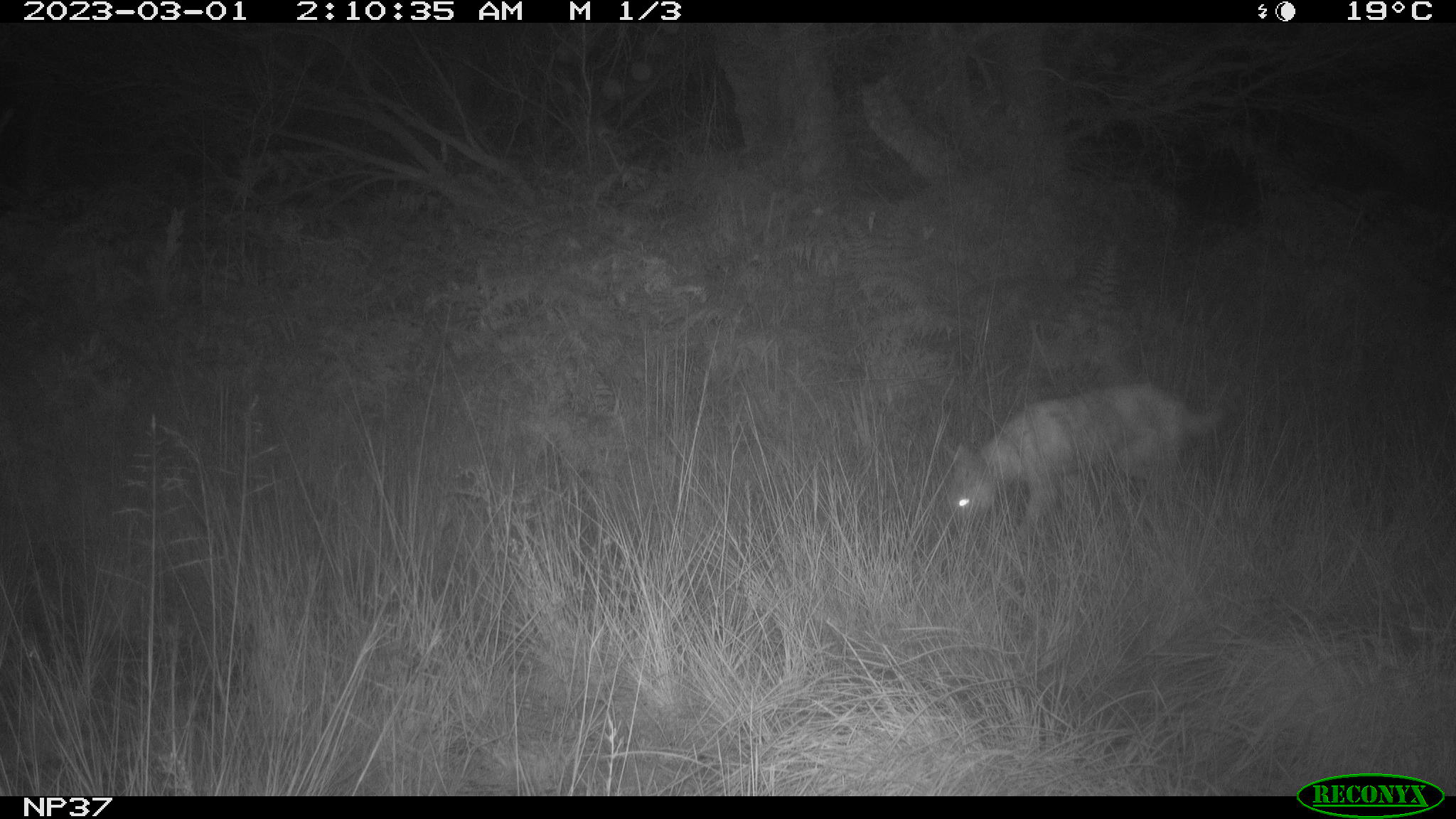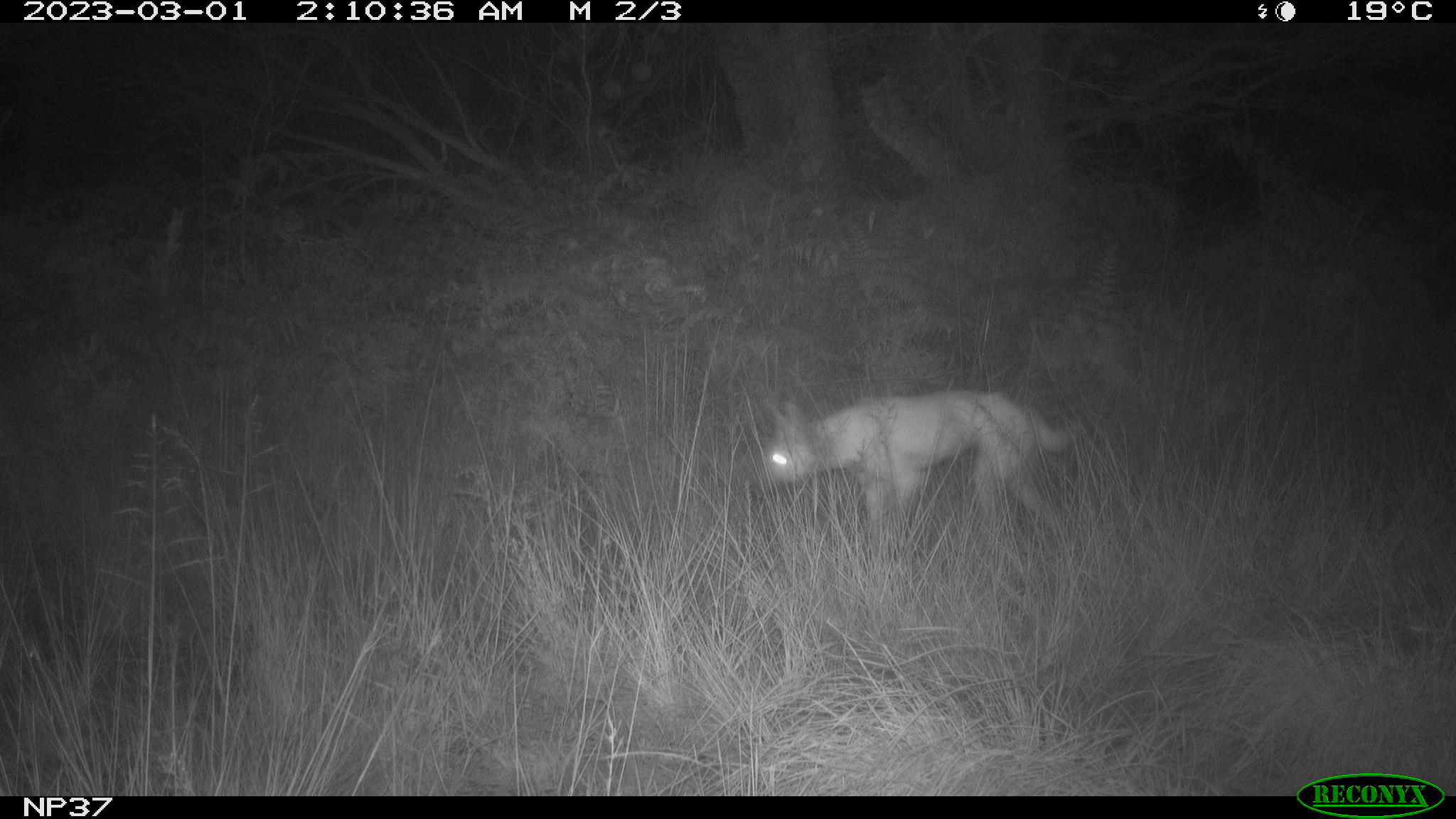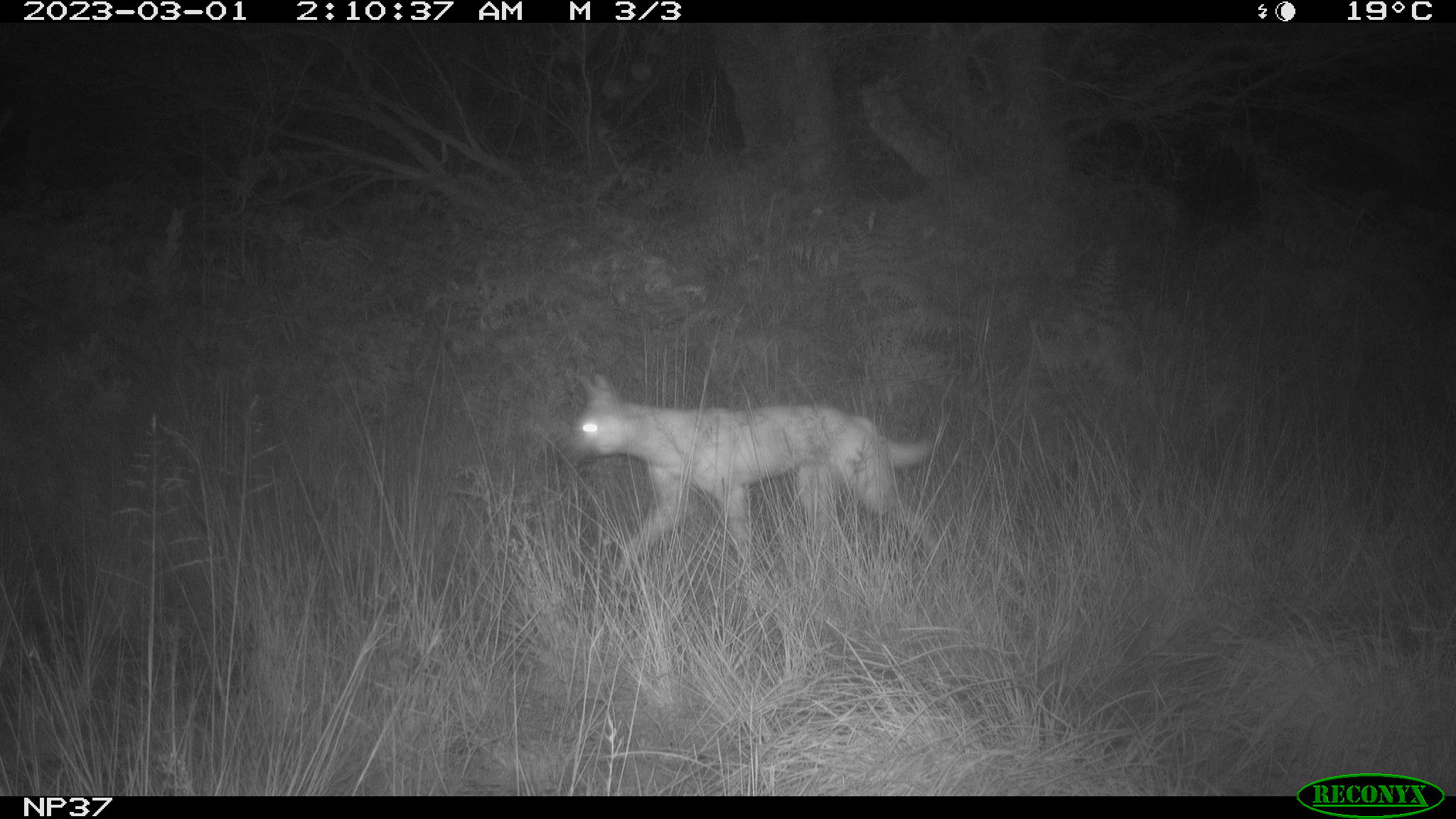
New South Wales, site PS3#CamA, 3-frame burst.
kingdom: Animalia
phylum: Chordata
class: Mammalia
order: Carnivora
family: Canidae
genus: Canis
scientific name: Canis familiaris dingo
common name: dingo